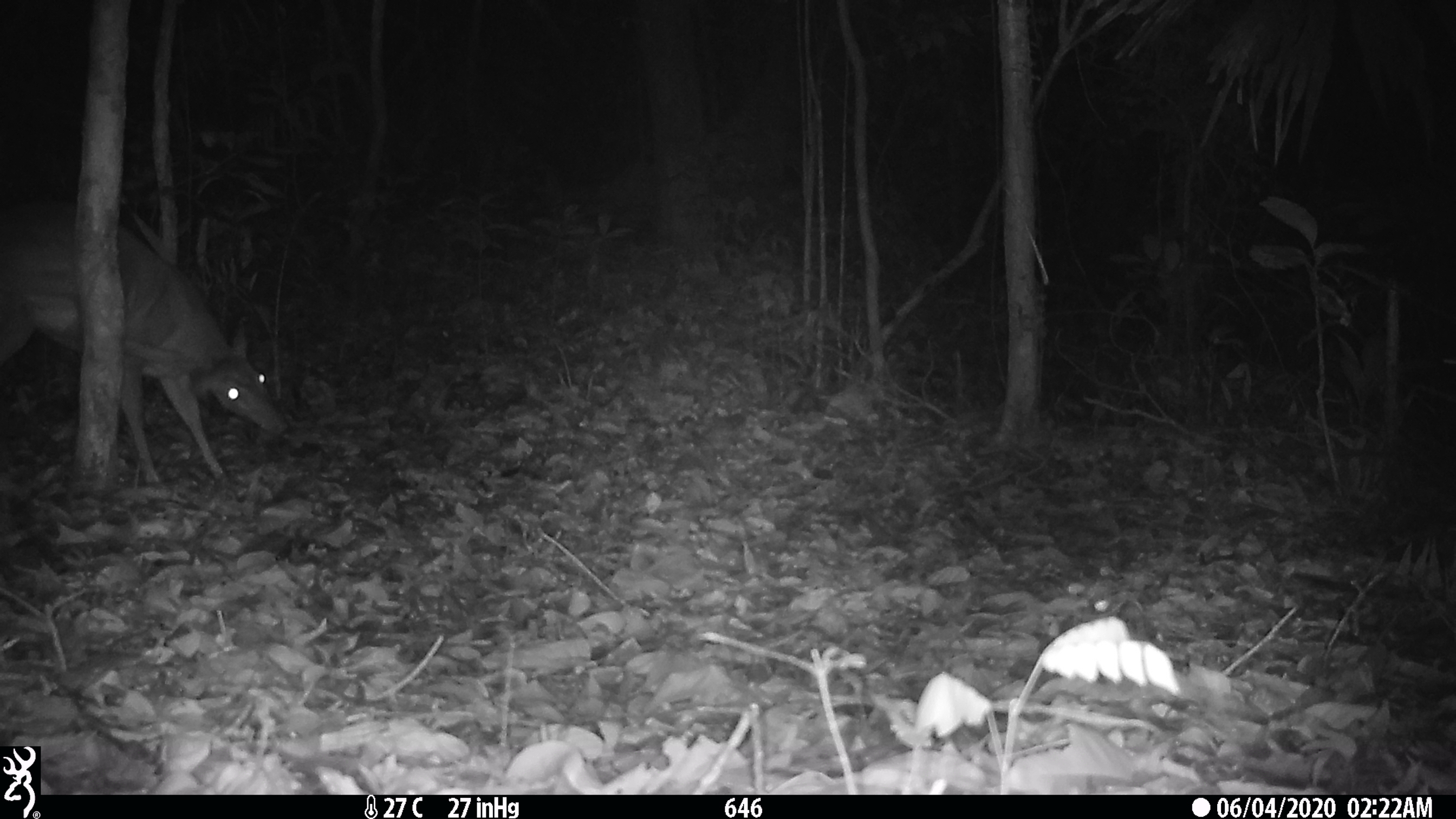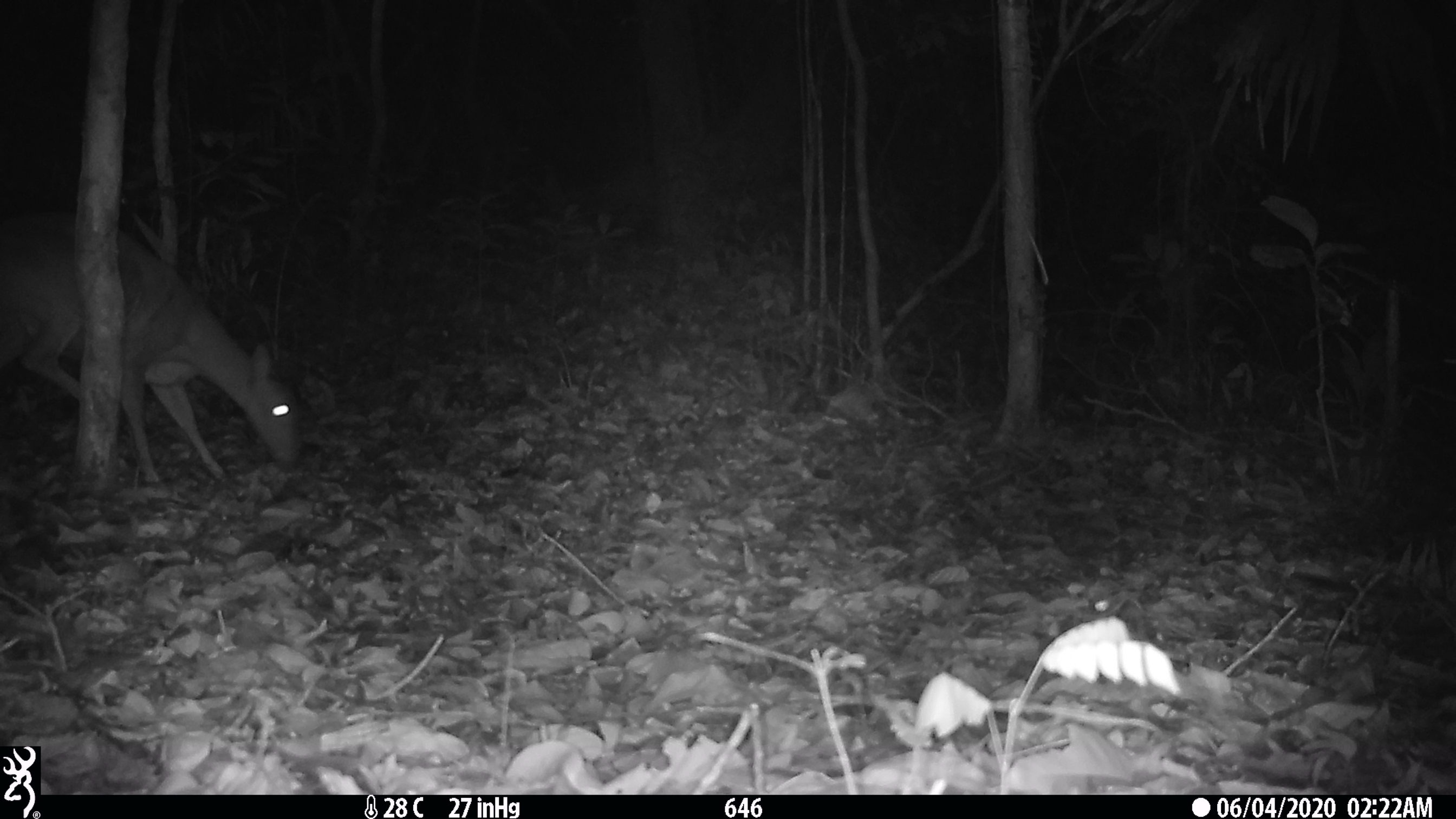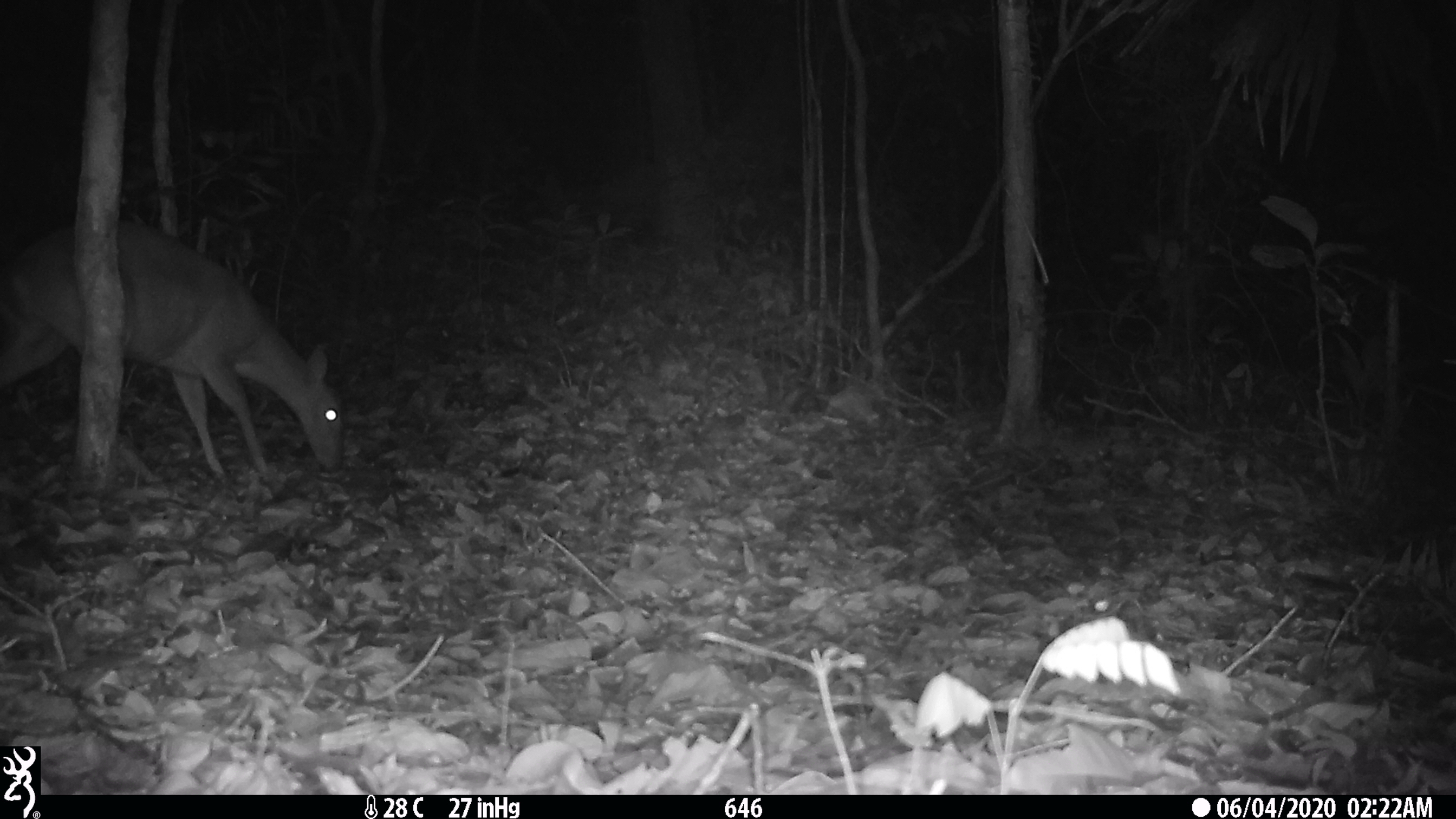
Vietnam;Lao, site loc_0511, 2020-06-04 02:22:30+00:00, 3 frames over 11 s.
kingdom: Animalia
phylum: Chordata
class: Mammalia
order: Artiodactyla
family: Cervidae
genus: Muntiacus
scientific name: Muntiacus vuquangensis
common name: large-antlered muntjac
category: large antlered muntjac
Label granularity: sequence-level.